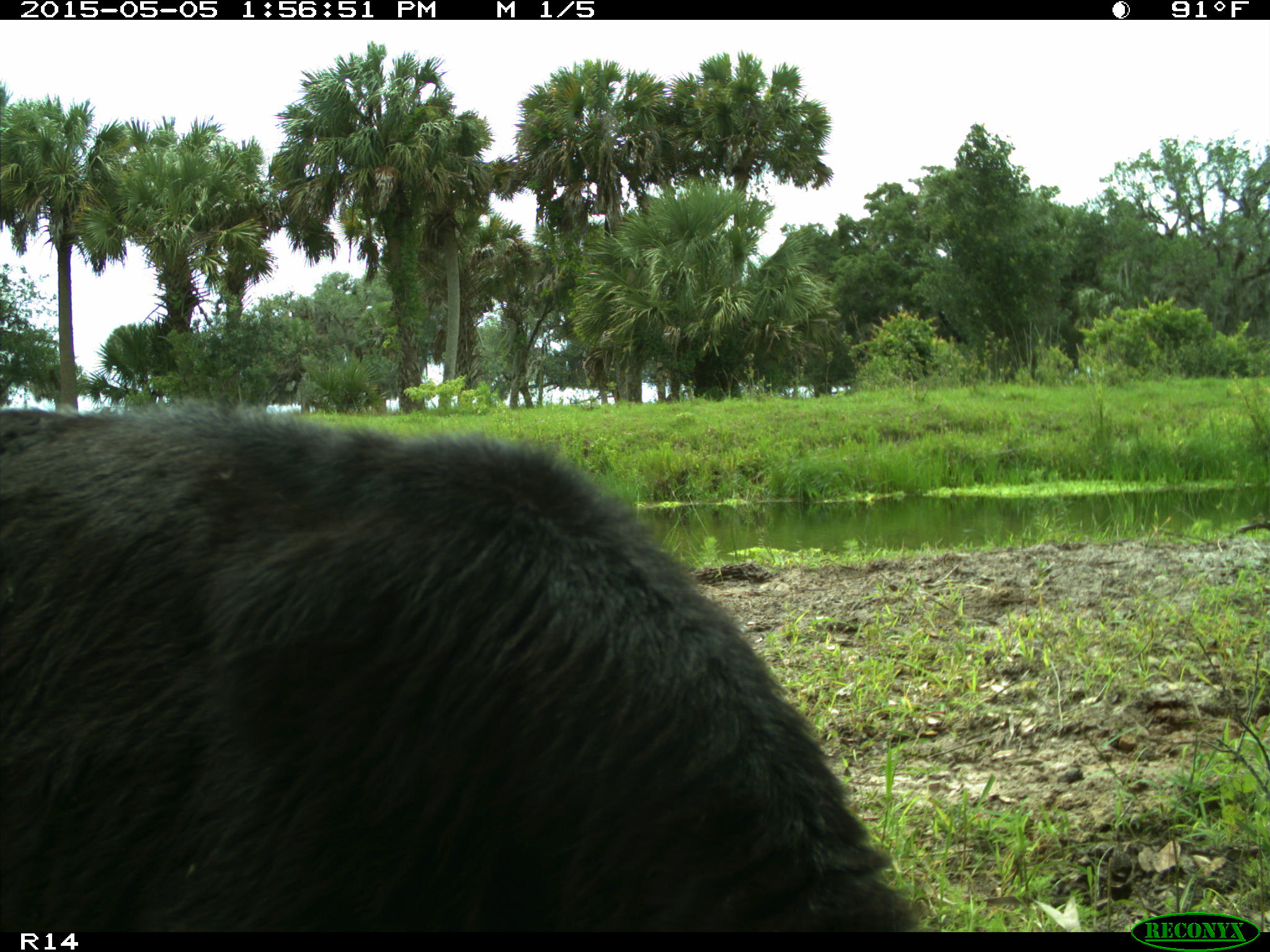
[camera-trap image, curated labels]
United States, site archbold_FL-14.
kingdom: Animalia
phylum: Chordata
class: Mammalia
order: Artiodactyla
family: Bovidae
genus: Bos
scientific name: Bos taurus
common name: domestic cow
Bos taurus (domestic cow).